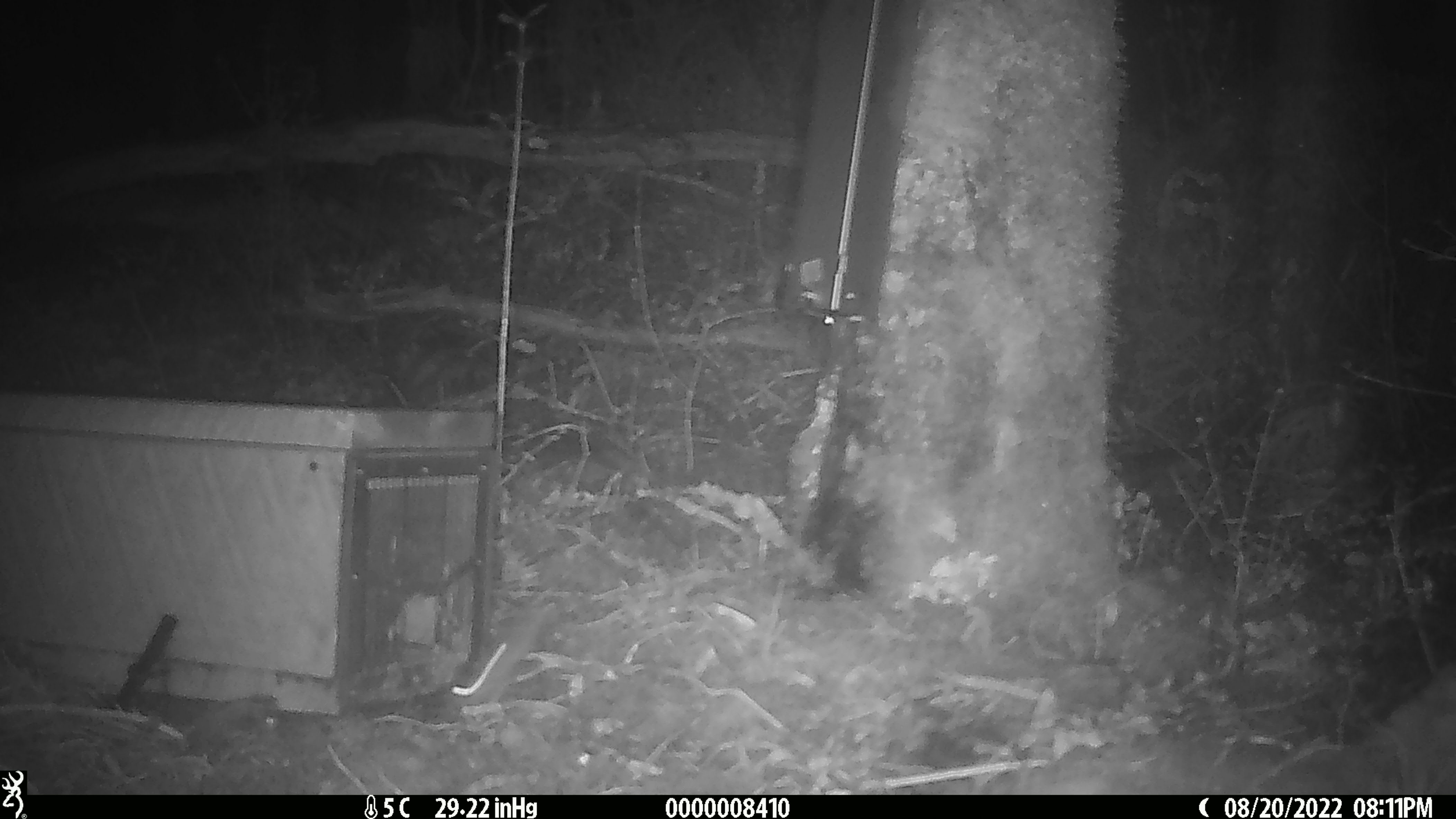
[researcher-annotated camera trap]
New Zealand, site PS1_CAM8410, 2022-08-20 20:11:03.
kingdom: Animalia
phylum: Chordata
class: Mammalia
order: Rodentia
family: Muridae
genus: Mus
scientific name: Mus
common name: mouse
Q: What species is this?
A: Mouse (Mus).